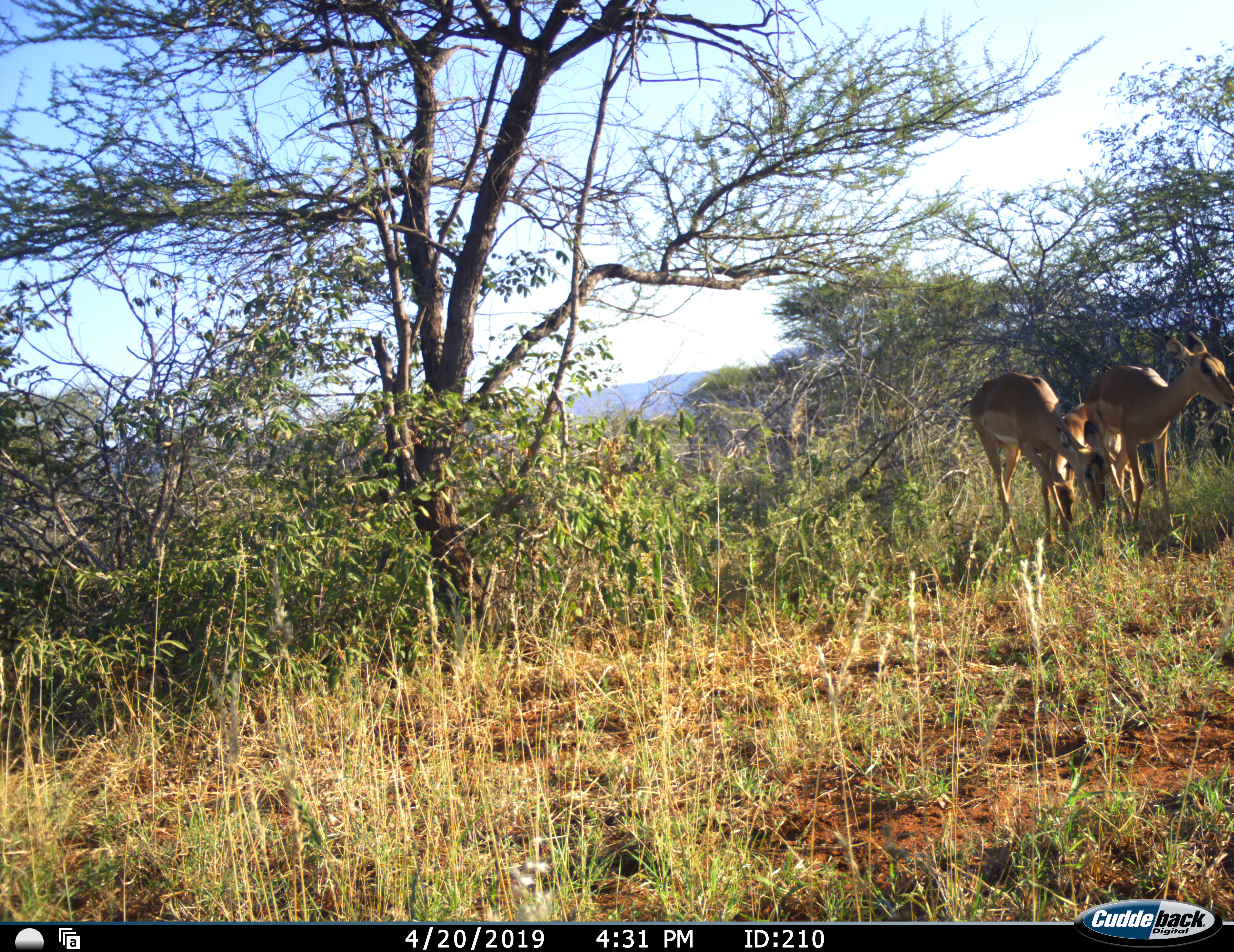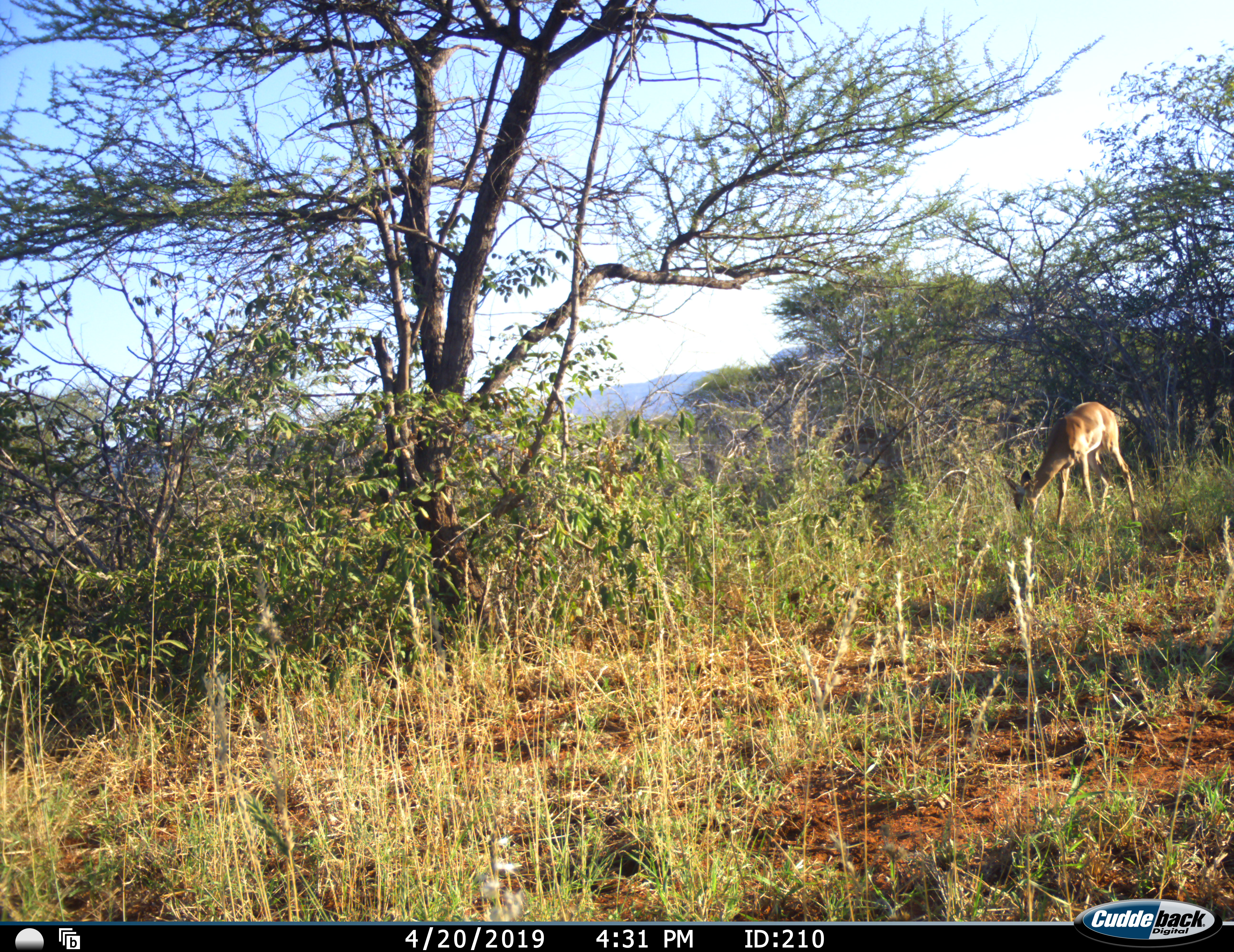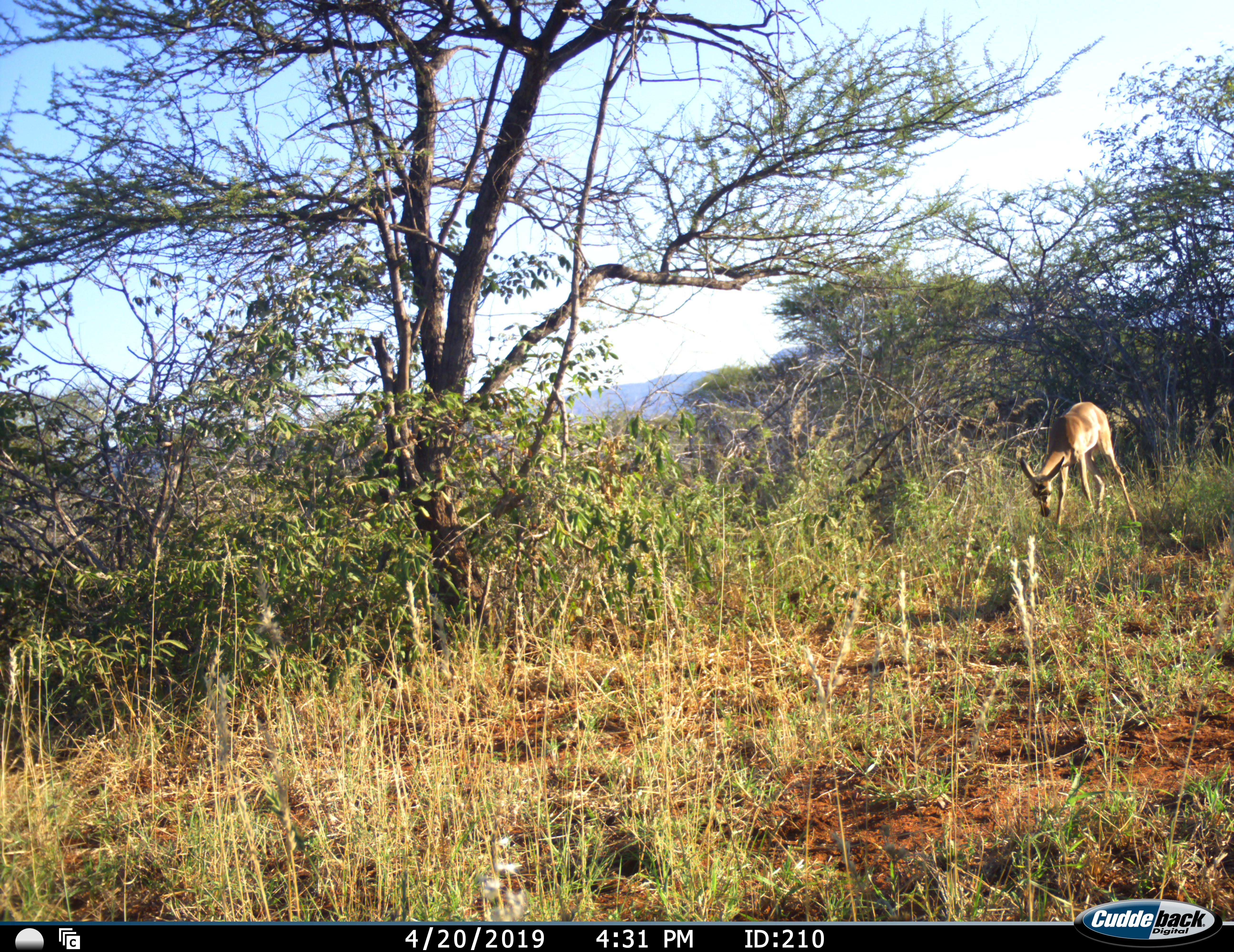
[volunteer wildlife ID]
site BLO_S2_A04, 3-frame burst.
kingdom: Animalia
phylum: Chordata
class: Mammalia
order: Artiodactyla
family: Bovidae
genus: Aepyceros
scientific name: Aepyceros melampus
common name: impala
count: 3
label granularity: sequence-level